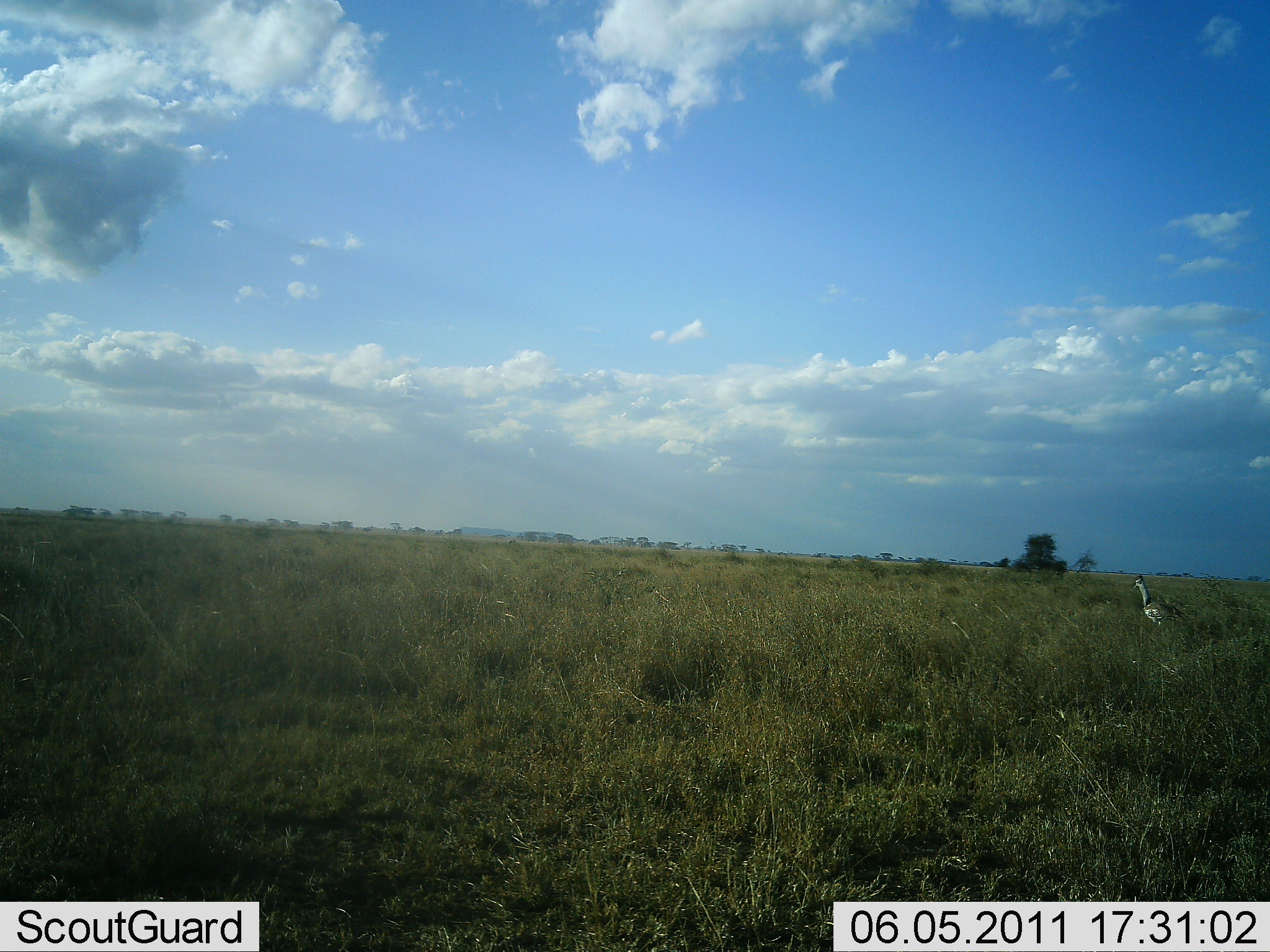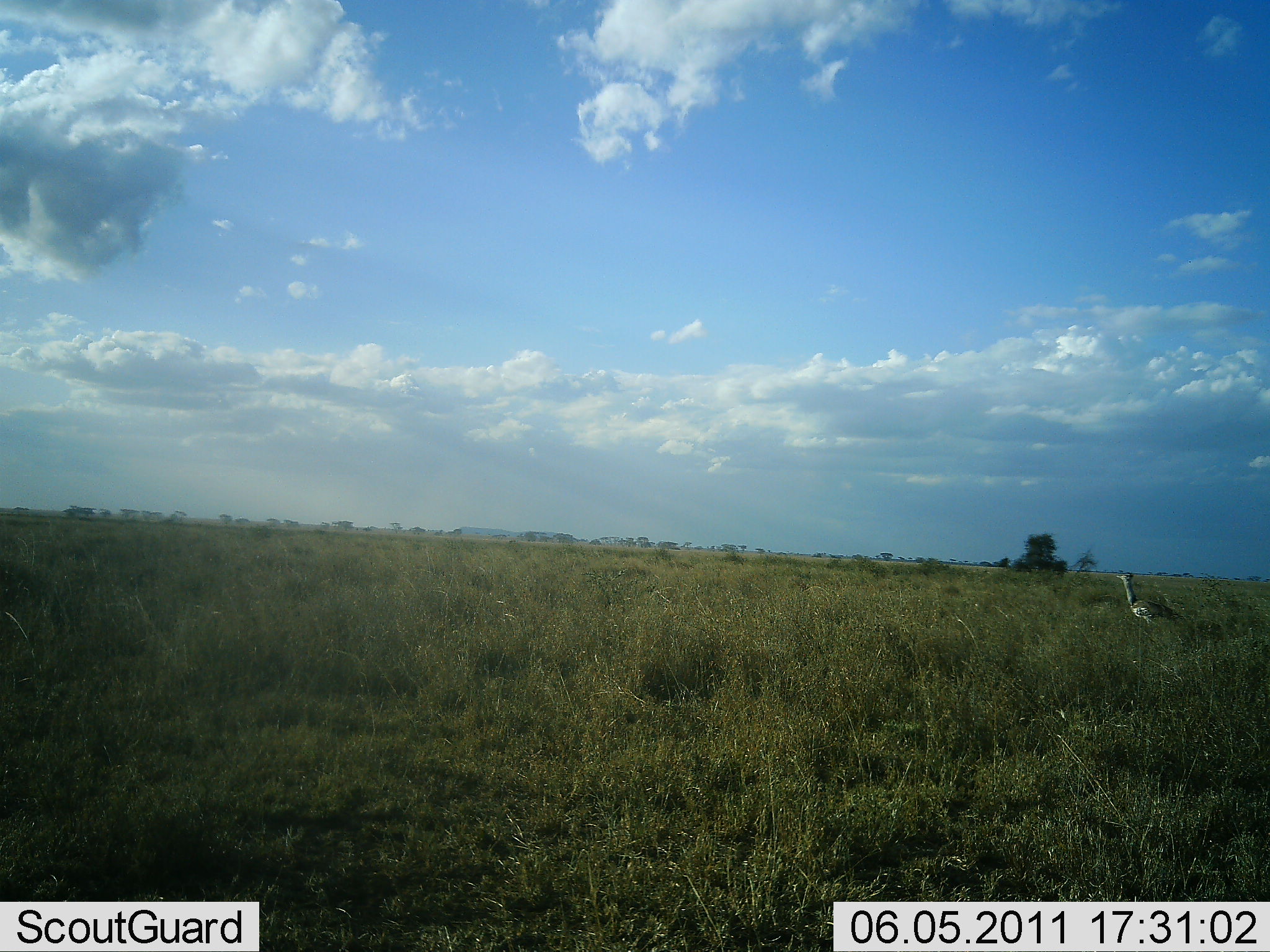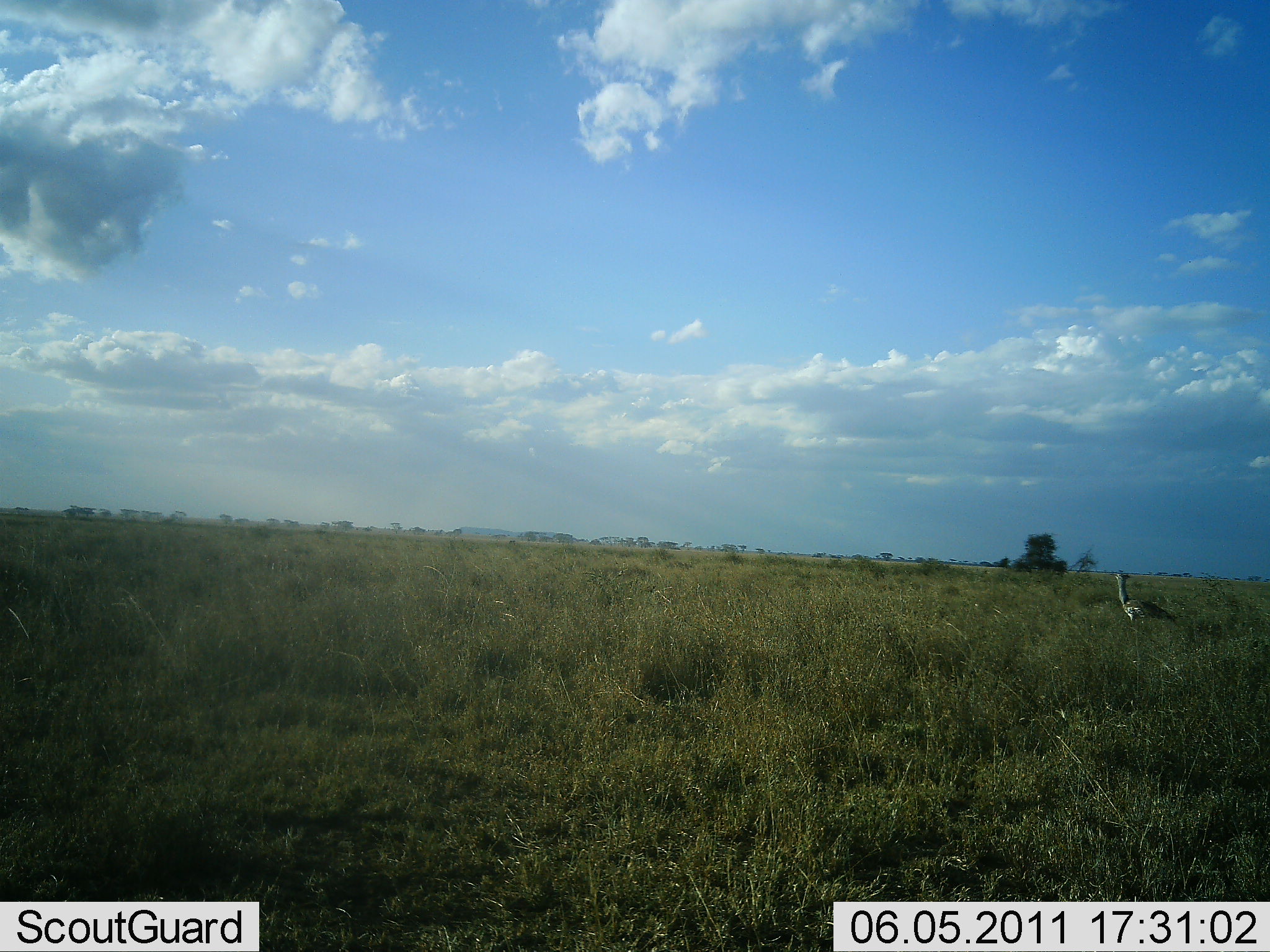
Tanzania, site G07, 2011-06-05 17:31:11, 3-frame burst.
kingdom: Animalia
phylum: Chordata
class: Aves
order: Otidiformes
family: Otididae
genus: Ardeotis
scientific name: Ardeotis kori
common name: kori bustard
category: koribustard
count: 1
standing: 55%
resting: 0%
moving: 55%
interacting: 0%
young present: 0%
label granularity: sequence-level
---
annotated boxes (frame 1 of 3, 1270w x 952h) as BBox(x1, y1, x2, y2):
animal: BBox(1132, 574, 1188, 628)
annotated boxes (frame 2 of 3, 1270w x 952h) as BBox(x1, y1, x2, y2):
animal: BBox(1115, 572, 1188, 628)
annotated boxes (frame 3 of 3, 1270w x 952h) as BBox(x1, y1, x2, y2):
animal: BBox(1114, 573, 1180, 632)